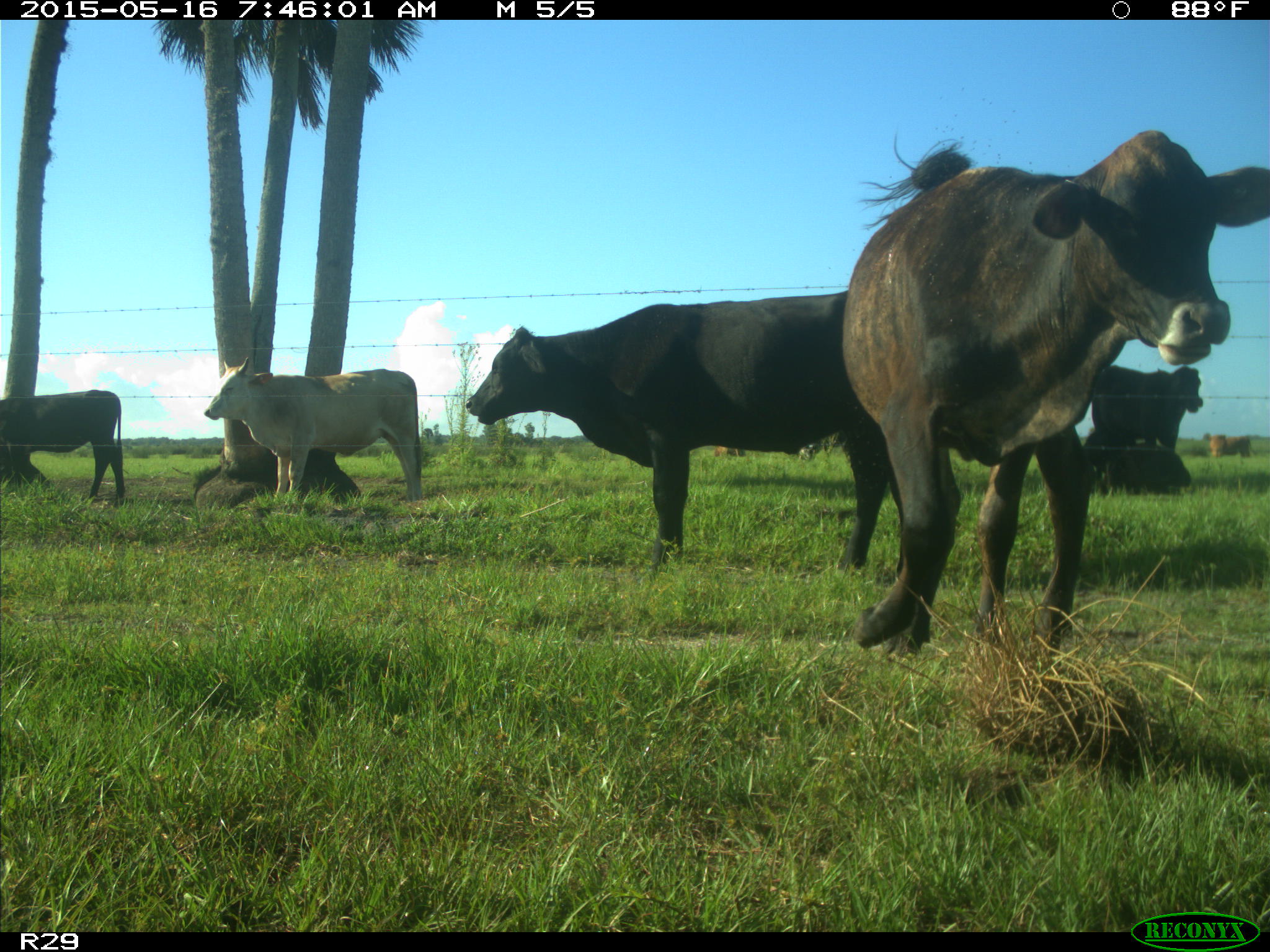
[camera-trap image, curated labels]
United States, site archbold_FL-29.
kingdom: Animalia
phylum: Chordata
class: Mammalia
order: Artiodactyla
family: Bovidae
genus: Bos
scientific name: Bos taurus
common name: domestic cow